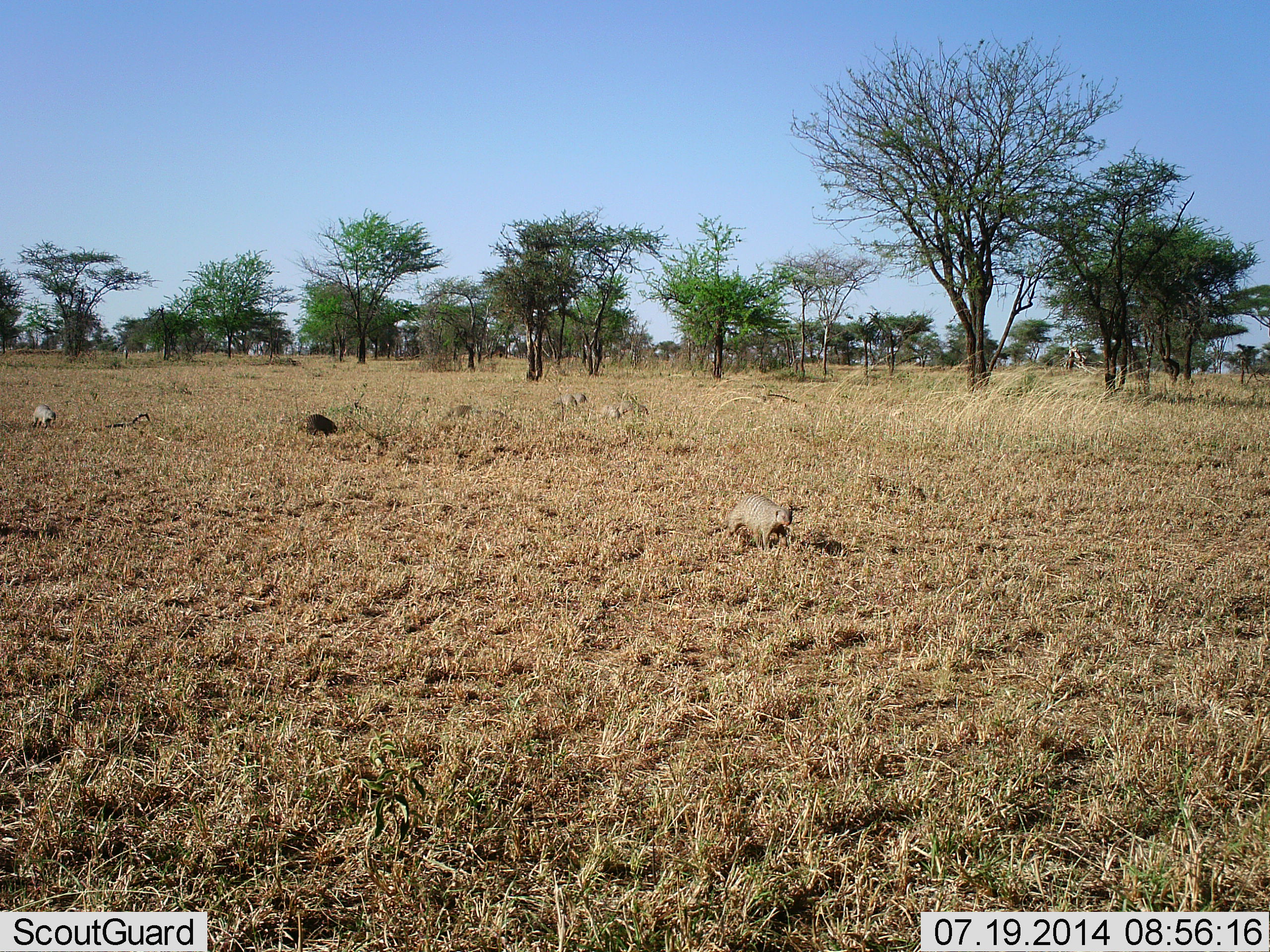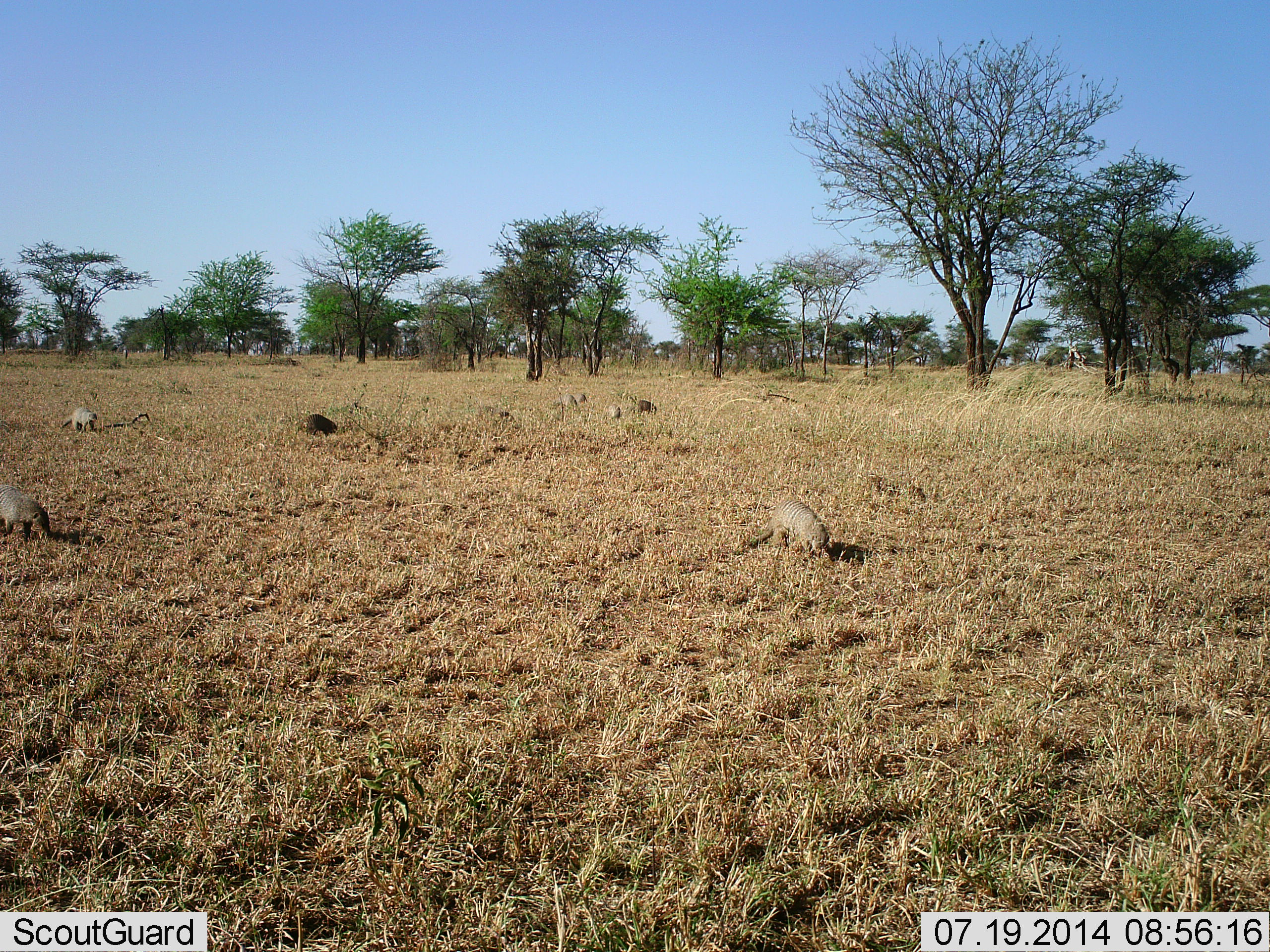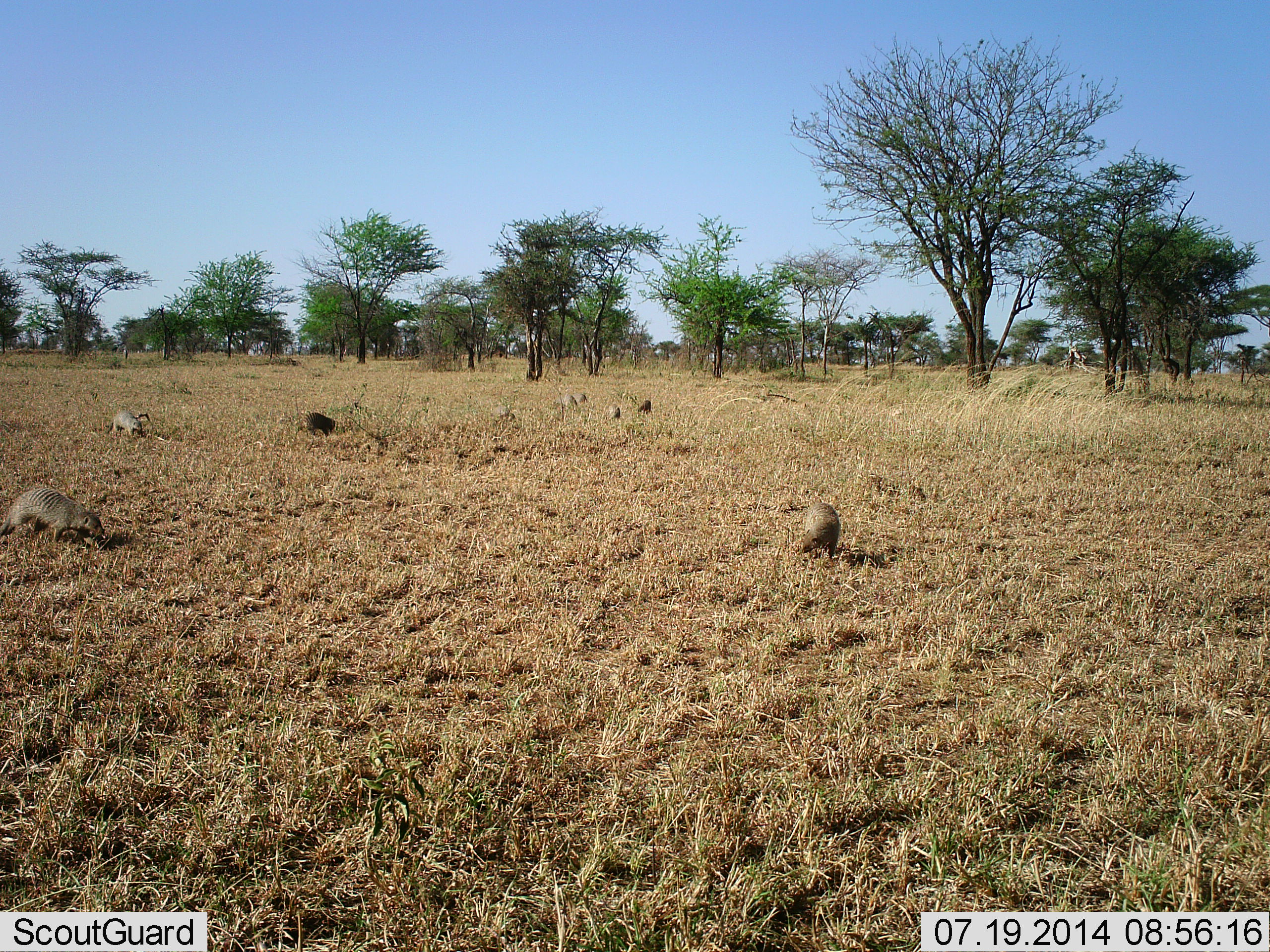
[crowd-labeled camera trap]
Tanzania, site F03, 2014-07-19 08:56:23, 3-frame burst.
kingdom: Animalia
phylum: Chordata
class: Mammalia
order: Carnivora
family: Herpestidae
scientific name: Herpestidae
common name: mongoose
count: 9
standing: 10%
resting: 0%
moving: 100%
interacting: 0%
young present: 0%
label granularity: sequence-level